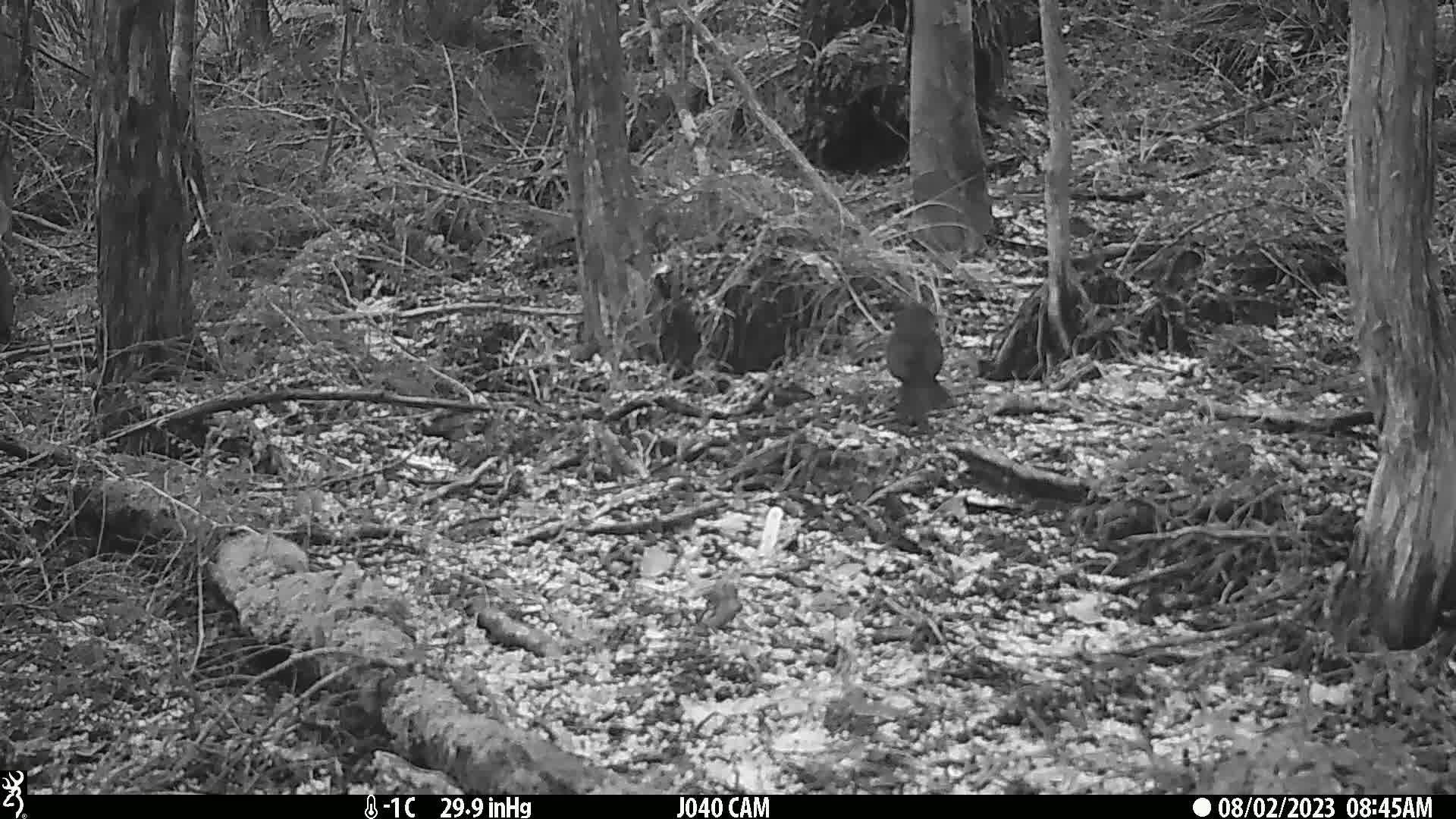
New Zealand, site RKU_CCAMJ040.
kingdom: Animalia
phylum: Chordata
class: Aves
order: Passeriformes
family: Turdidae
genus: Turdus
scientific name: Turdus merula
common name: eurasian blackbird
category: blackbird